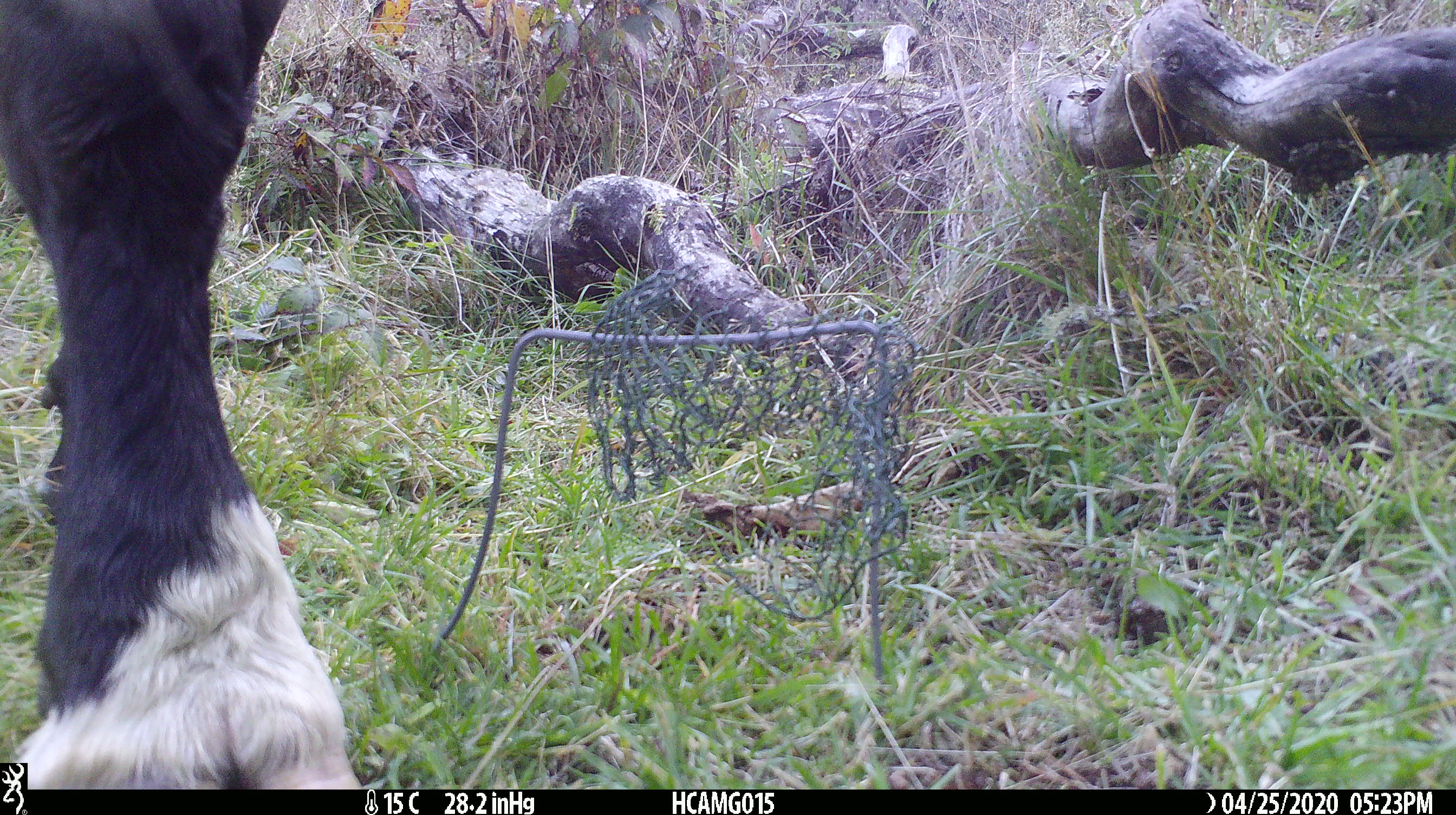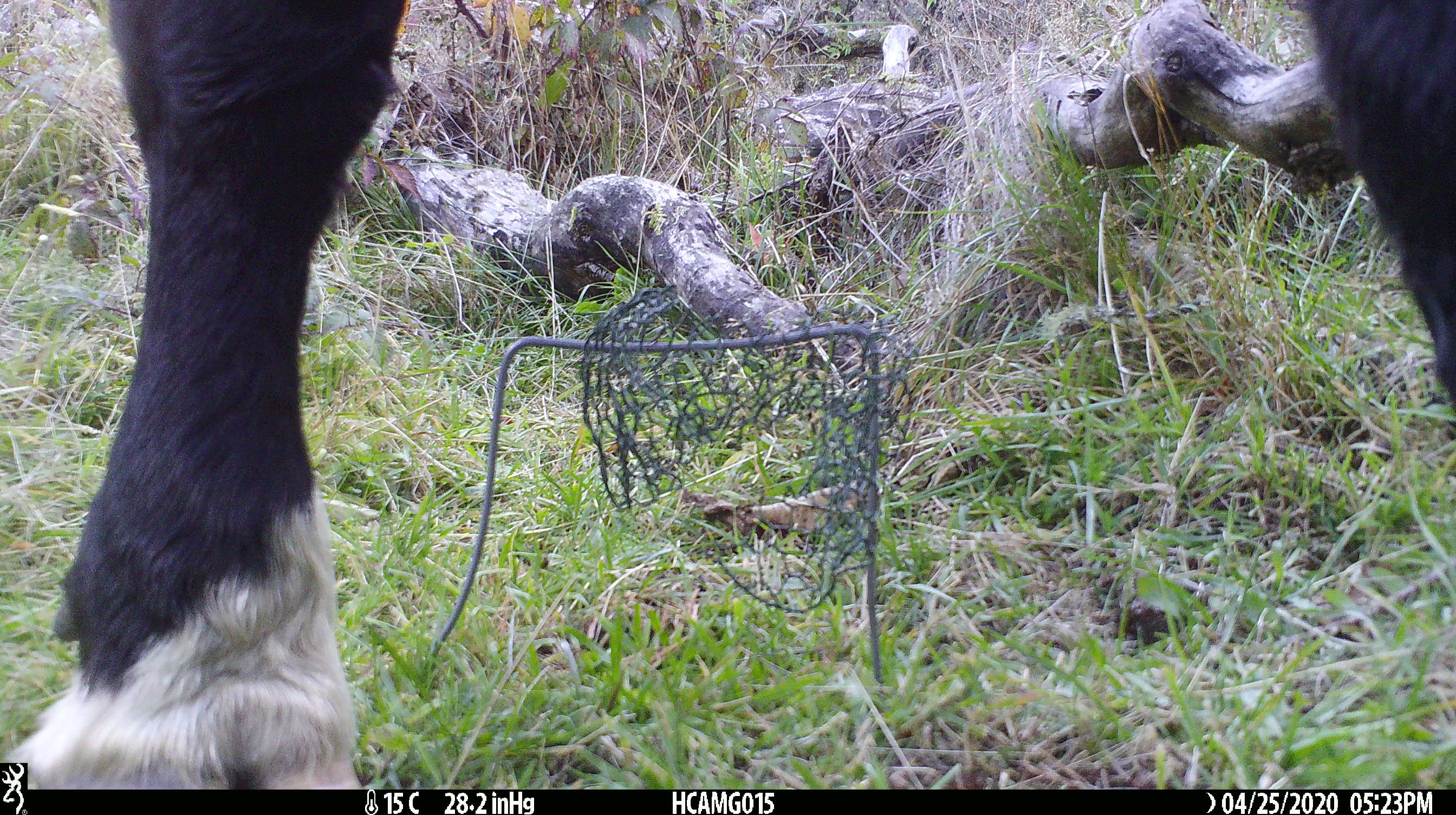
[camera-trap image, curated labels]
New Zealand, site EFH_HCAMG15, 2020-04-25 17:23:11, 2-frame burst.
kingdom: Animalia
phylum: Chordata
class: Mammalia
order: Artiodactyla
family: Bovidae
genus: Bos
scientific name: Bos taurus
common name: domestic cow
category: cow